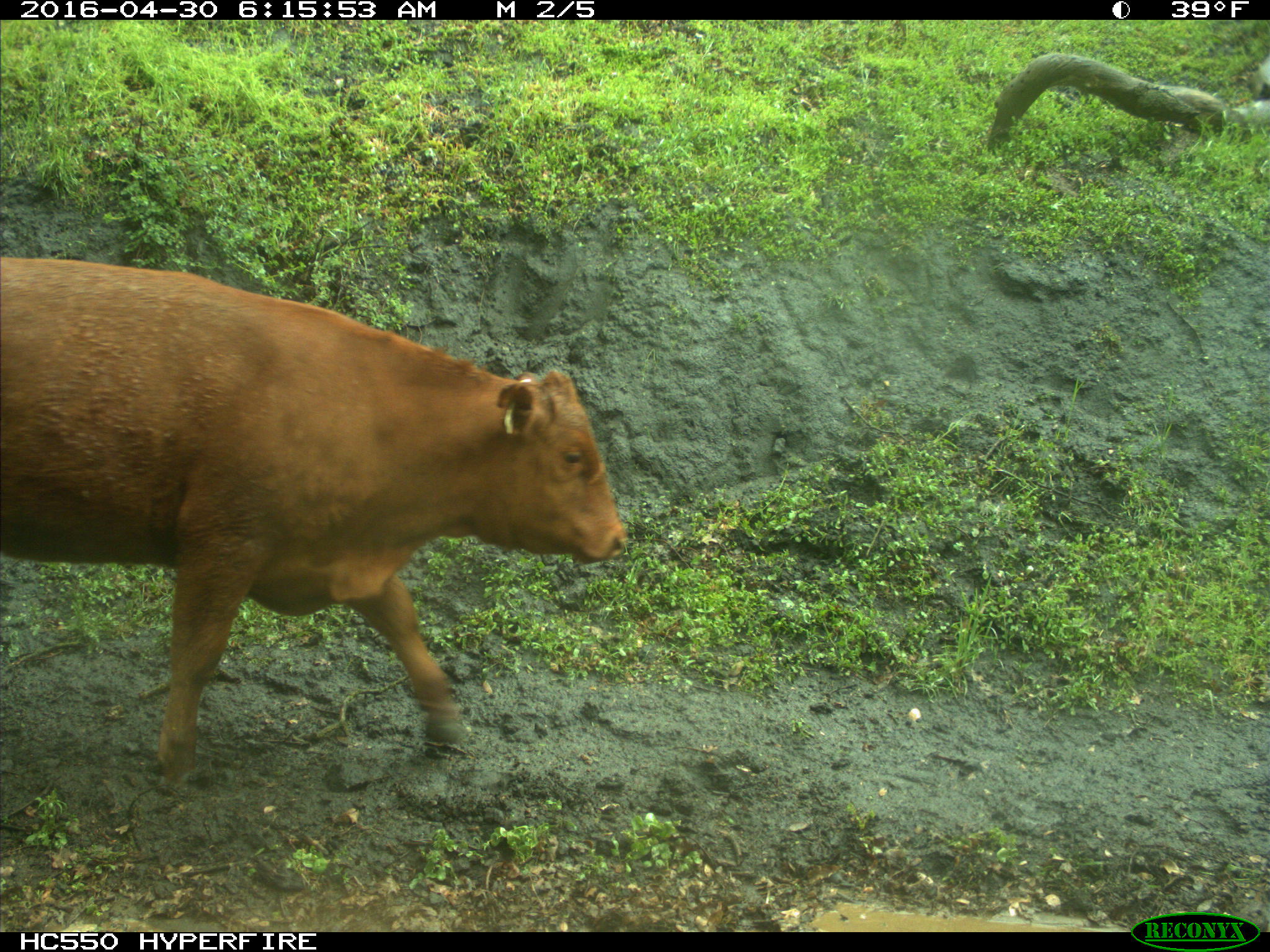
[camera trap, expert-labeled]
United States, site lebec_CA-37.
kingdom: Animalia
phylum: Chordata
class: Mammalia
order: Artiodactyla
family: Bovidae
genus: Bos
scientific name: Bos taurus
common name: domestic cow